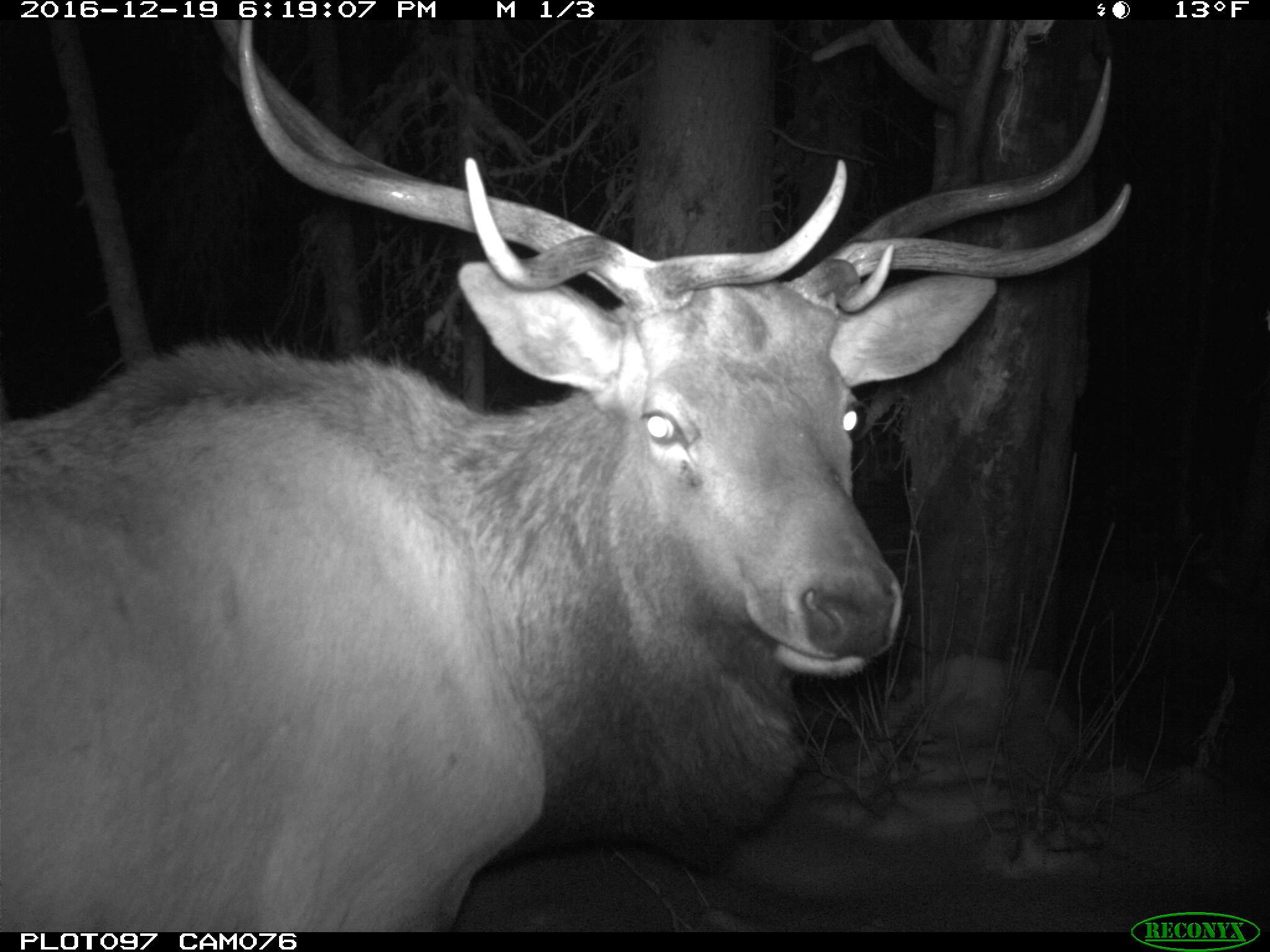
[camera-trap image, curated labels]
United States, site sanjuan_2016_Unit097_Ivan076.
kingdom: Animalia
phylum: Chordata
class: Mammalia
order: Artiodactyla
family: Cervidae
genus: Cervus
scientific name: Cervus elaphus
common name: red deer